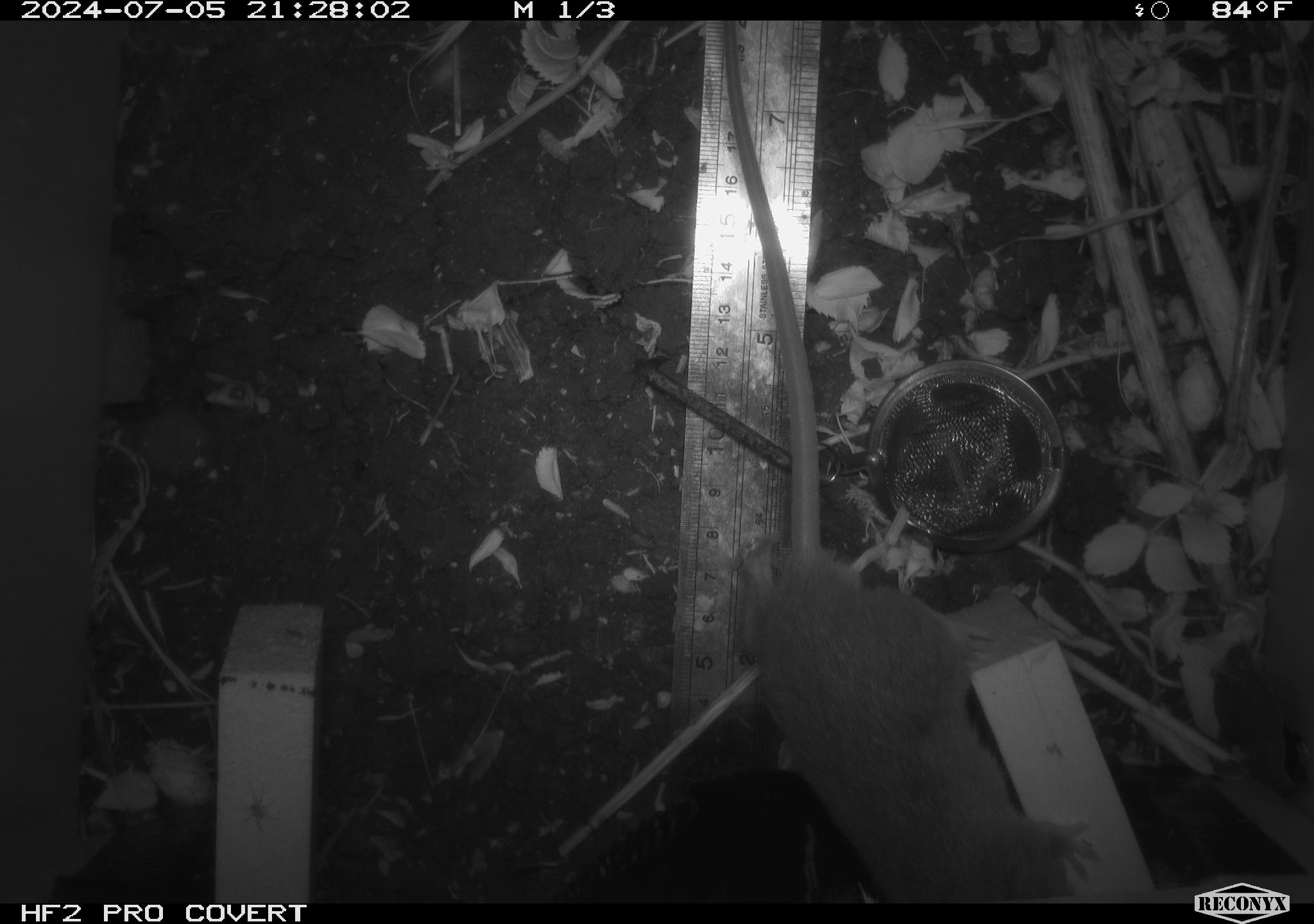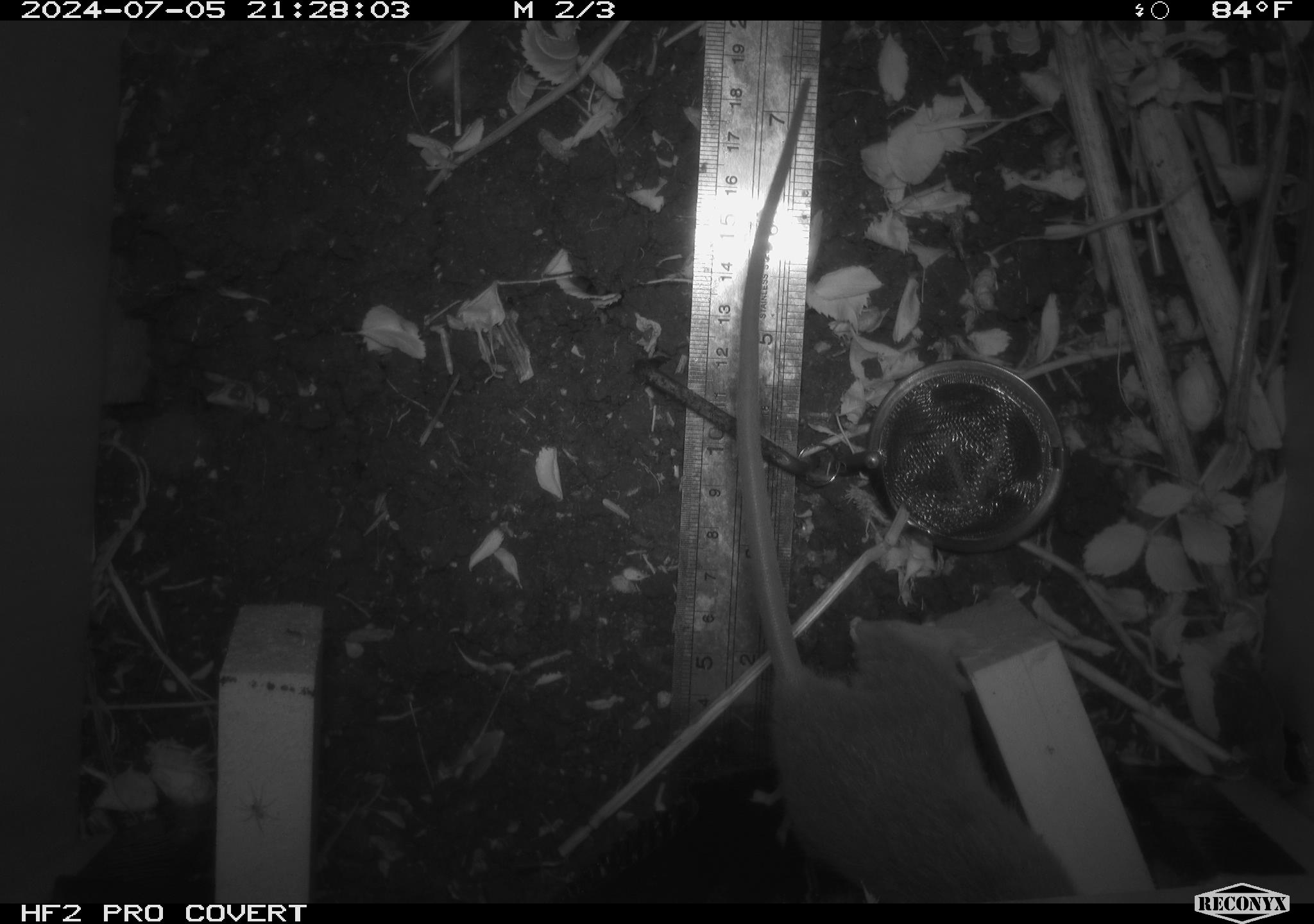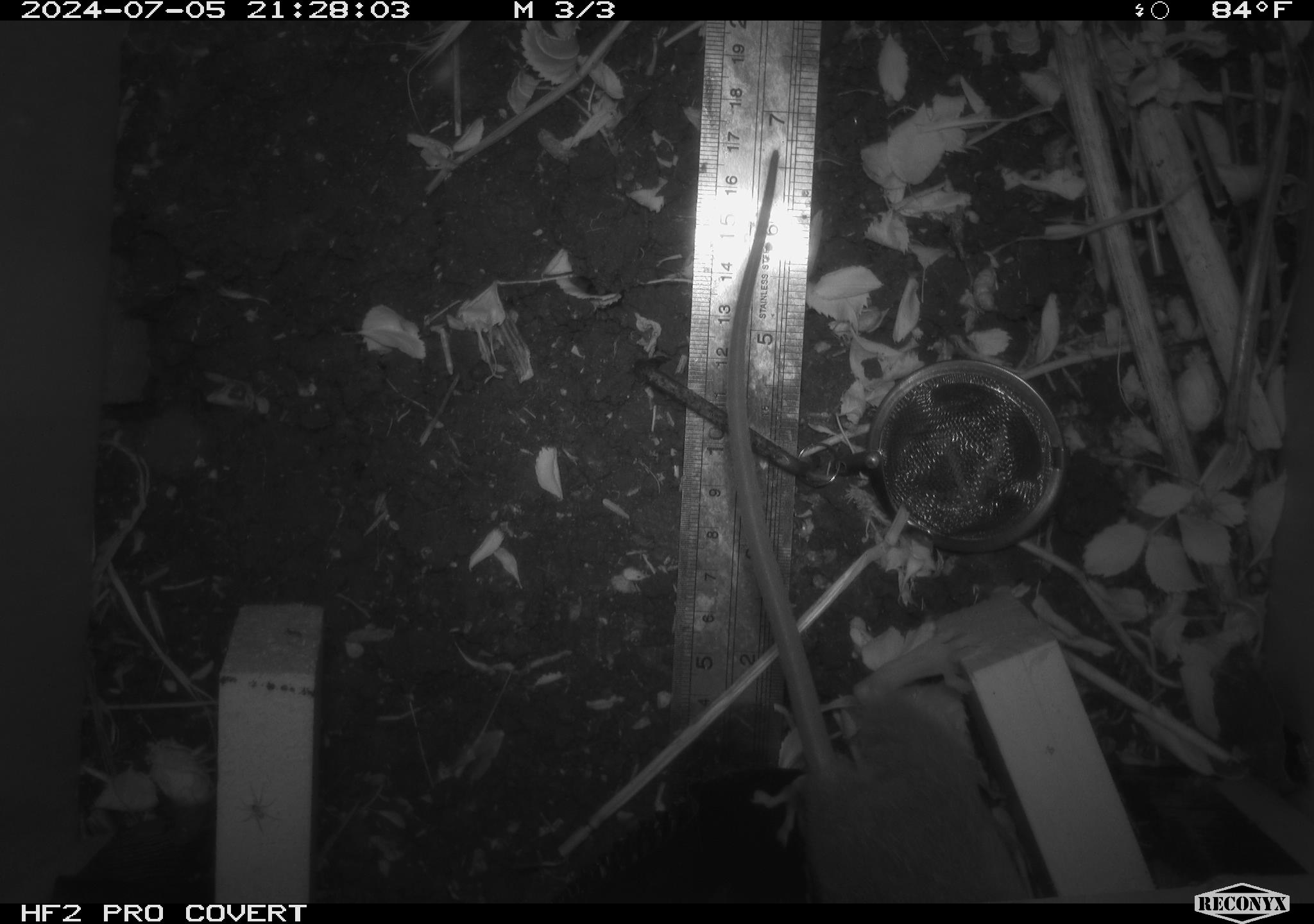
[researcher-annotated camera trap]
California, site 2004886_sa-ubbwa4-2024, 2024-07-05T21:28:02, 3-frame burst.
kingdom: Animalia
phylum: Chordata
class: Mammalia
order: Rodentia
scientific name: Rodentia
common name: woodrat or rat or mouse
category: woodrat or rat or mouse species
Woodrat or rat or mouse species (woodrat or rat or mouse) (Rodentia).